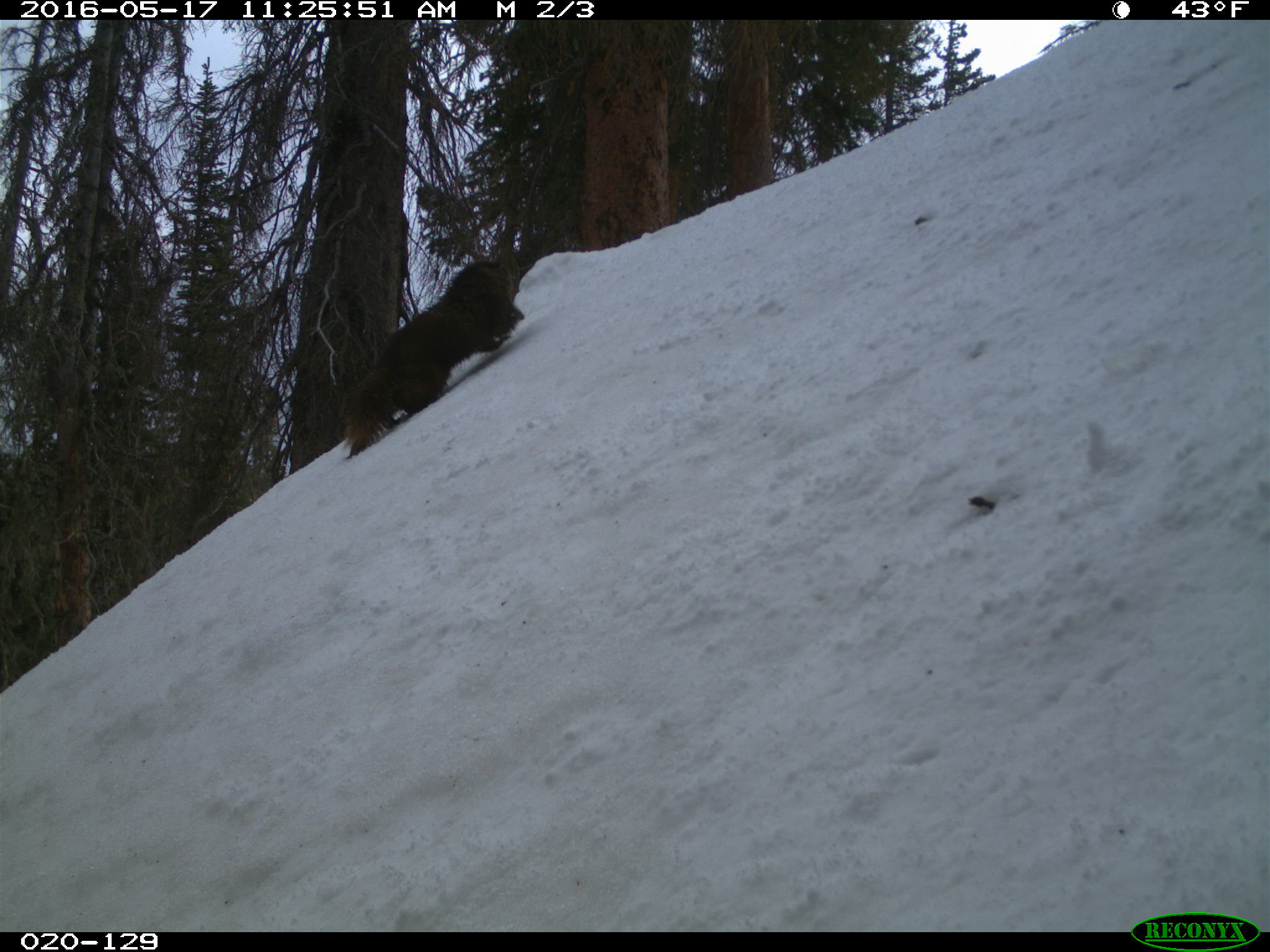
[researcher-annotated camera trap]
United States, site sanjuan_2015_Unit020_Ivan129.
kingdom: Animalia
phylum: Chordata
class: Mammalia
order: Rodentia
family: Sciuridae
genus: Marmota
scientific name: Marmota flaviventris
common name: yellow-bellied marmot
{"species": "Marmota flaviventris (yellow-bellied marmot)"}